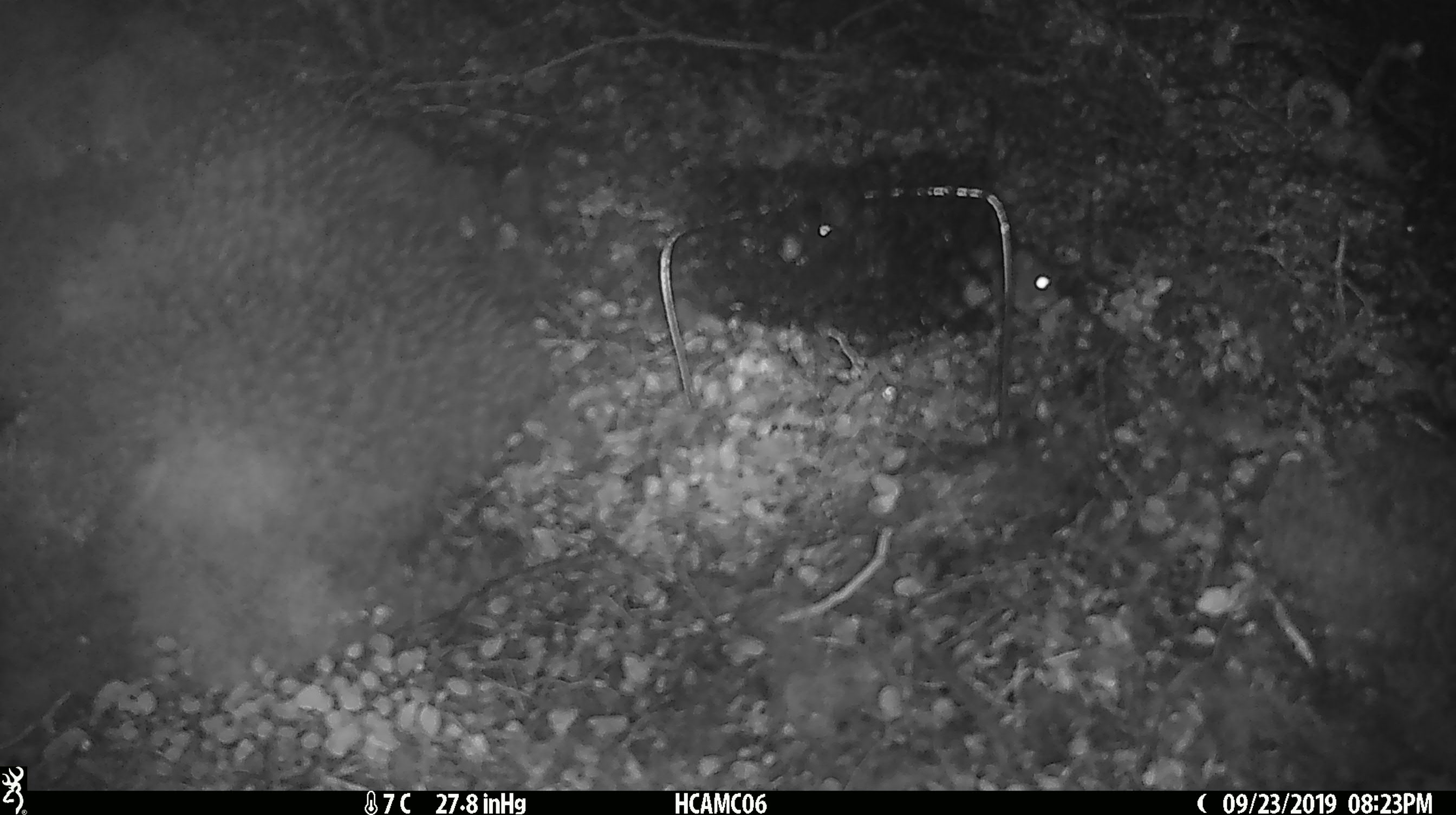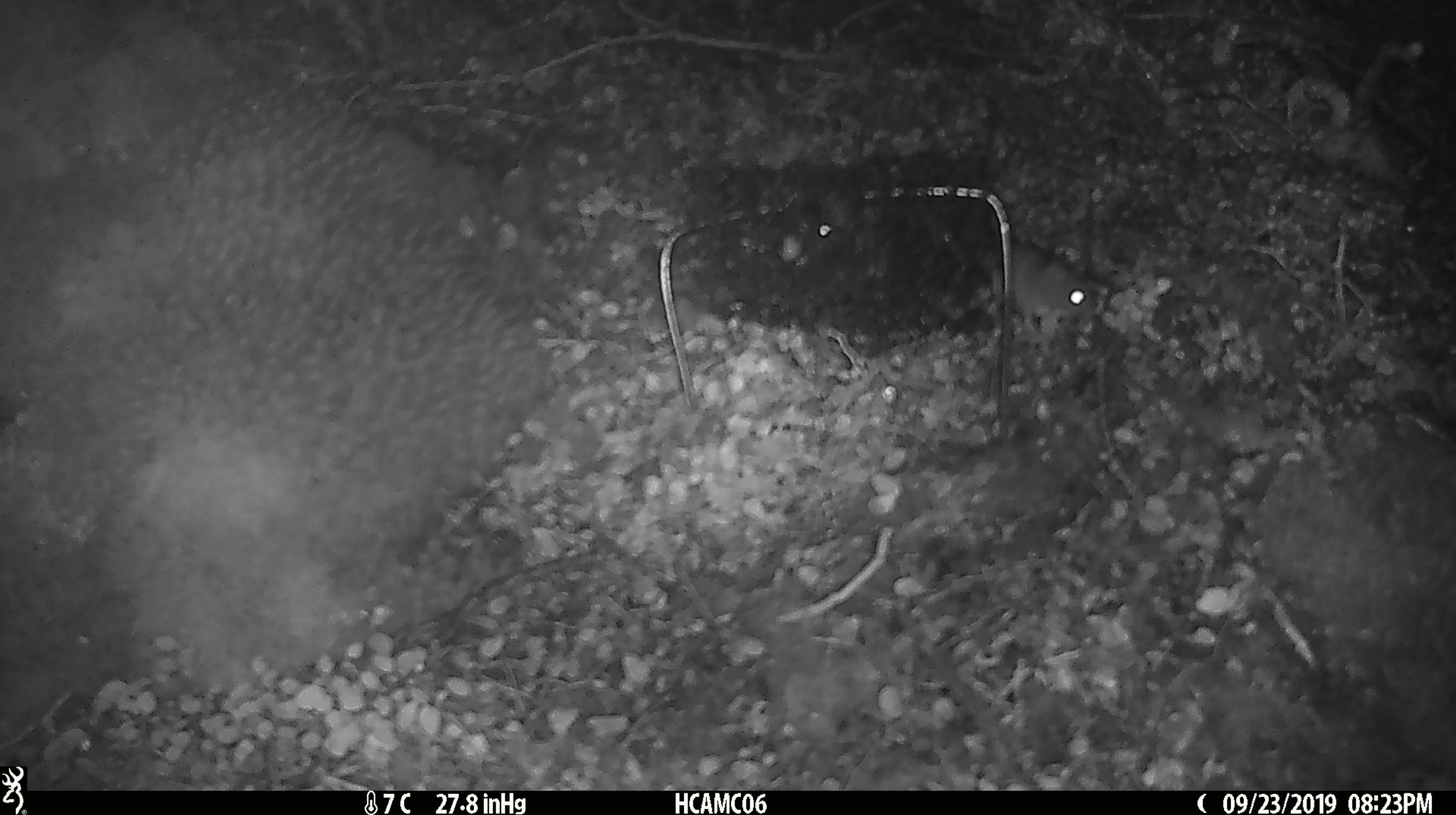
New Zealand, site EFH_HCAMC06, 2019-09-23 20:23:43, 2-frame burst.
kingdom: Animalia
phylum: Chordata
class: Mammalia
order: Rodentia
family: Muridae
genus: Mus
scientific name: Mus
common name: mouse